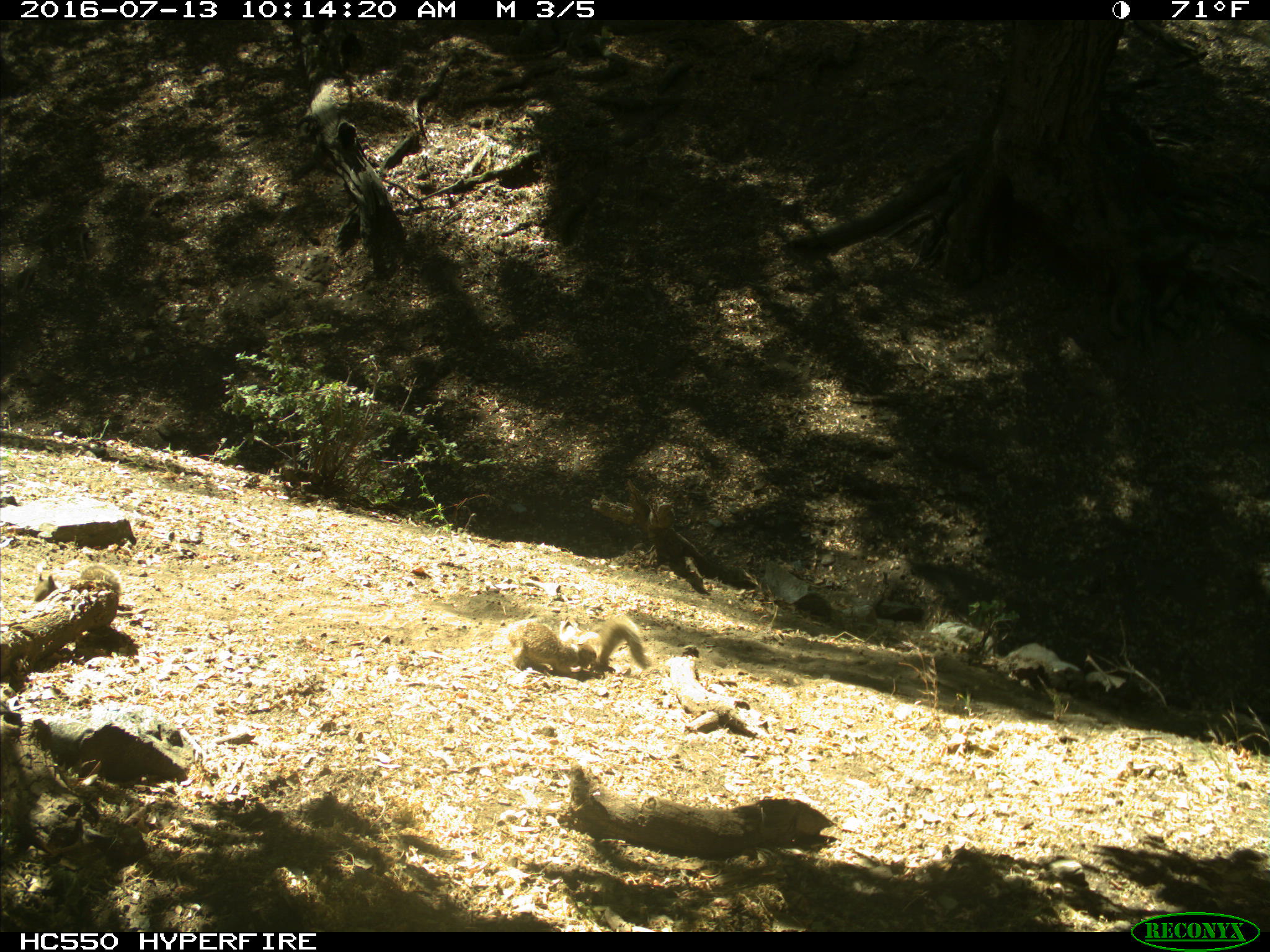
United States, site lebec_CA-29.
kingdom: Animalia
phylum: Chordata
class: Mammalia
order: Rodentia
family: Sciuridae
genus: Otospermophilus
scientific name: Otospermophilus beecheyi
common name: california ground squirrel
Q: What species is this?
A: Otospermophilus beecheyi (california ground squirrel).